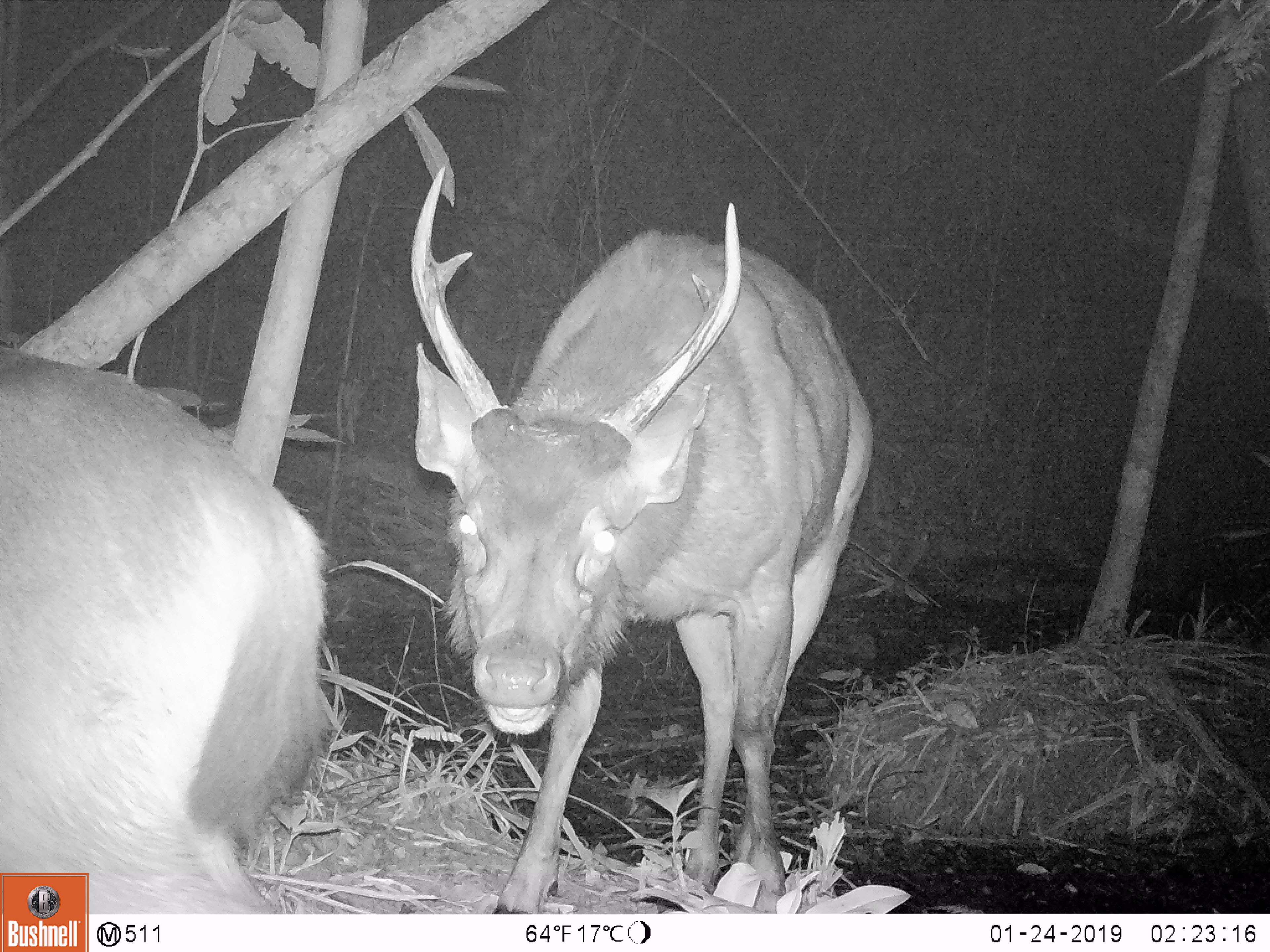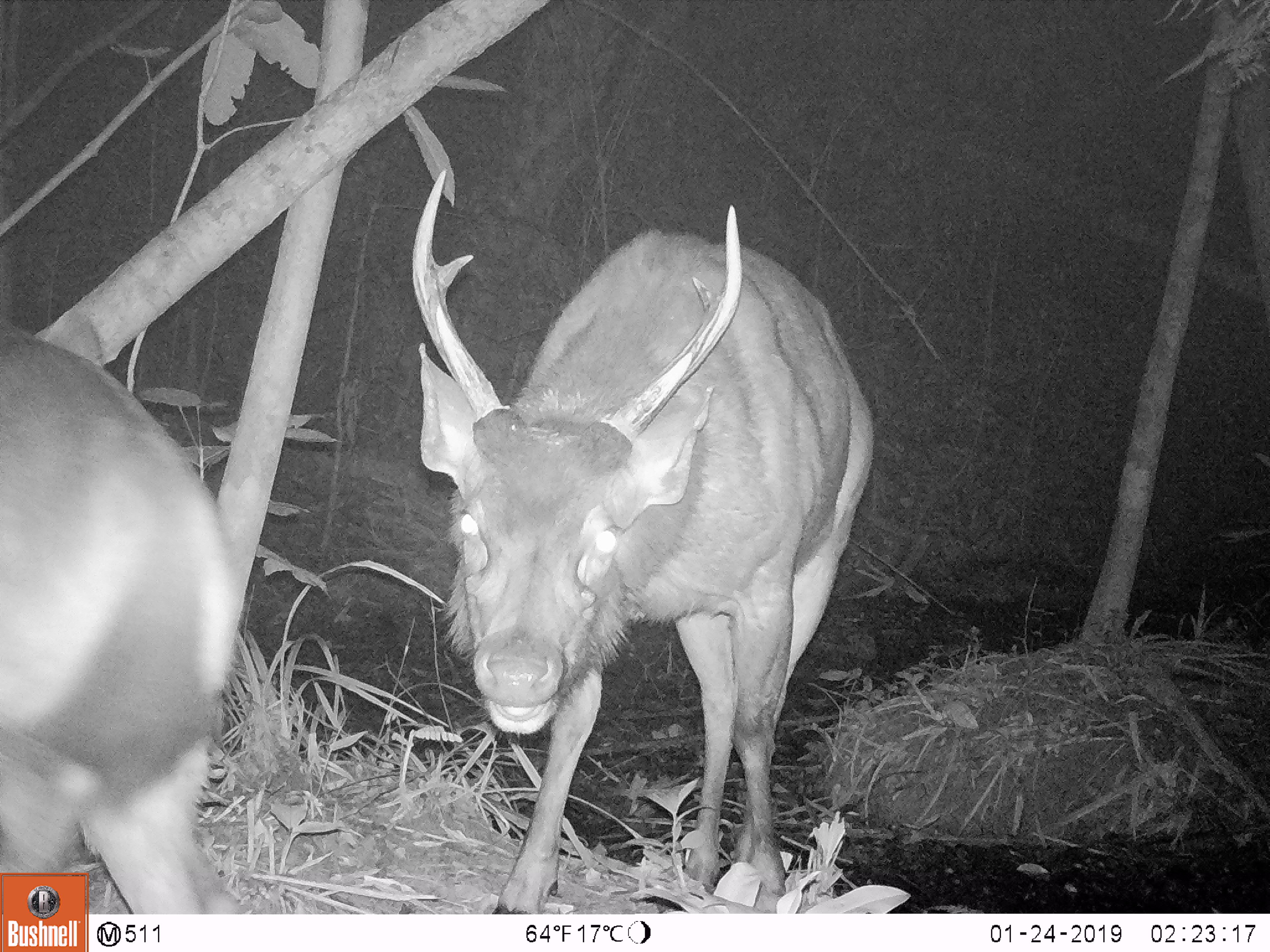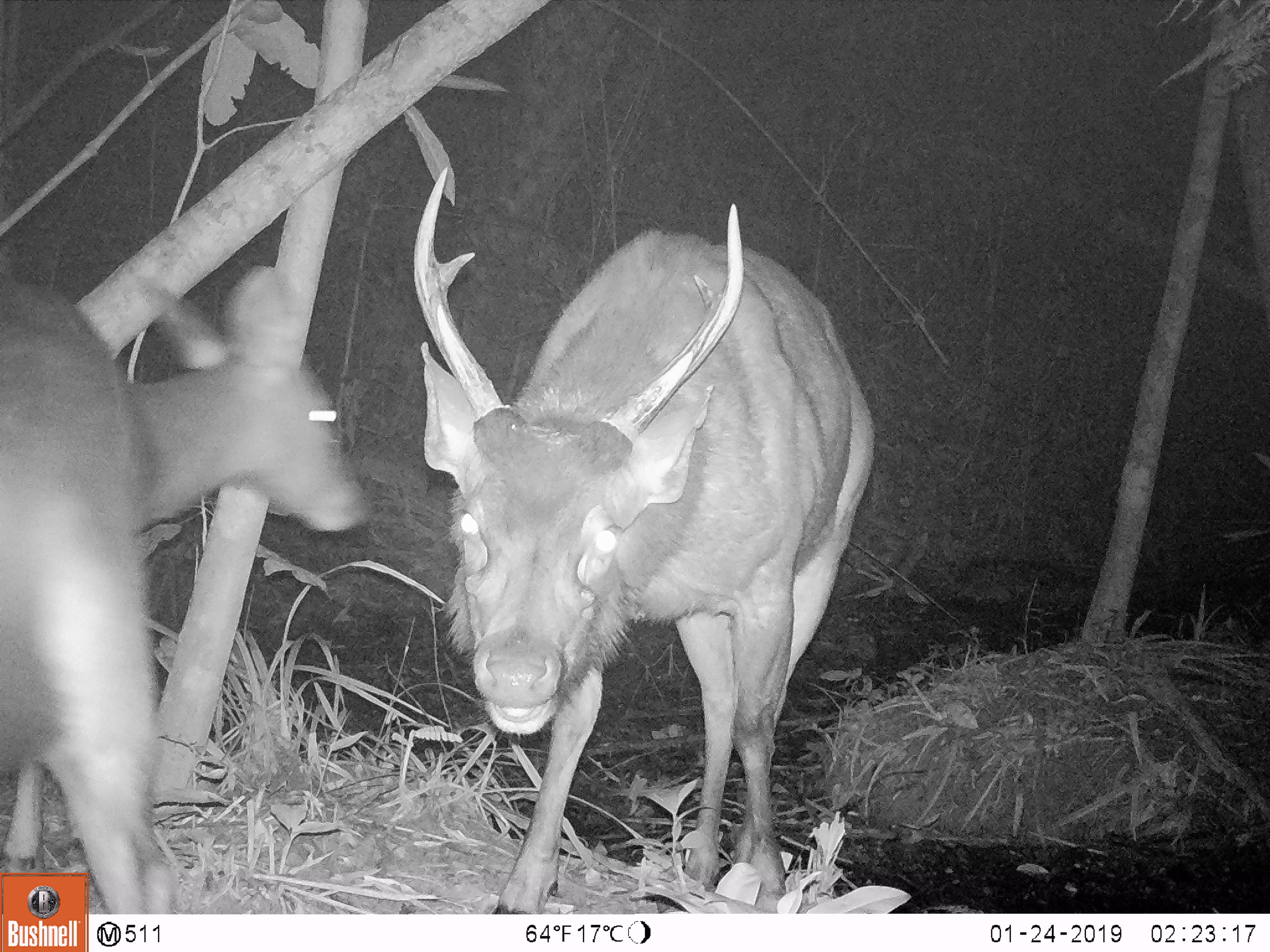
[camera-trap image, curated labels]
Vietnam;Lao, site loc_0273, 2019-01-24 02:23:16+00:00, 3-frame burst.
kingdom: Animalia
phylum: Chordata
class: Mammalia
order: Artiodactyla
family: Cervidae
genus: Rusa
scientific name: Rusa unicolor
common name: sambar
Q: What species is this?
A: Sambar (Rusa unicolor).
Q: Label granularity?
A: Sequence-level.